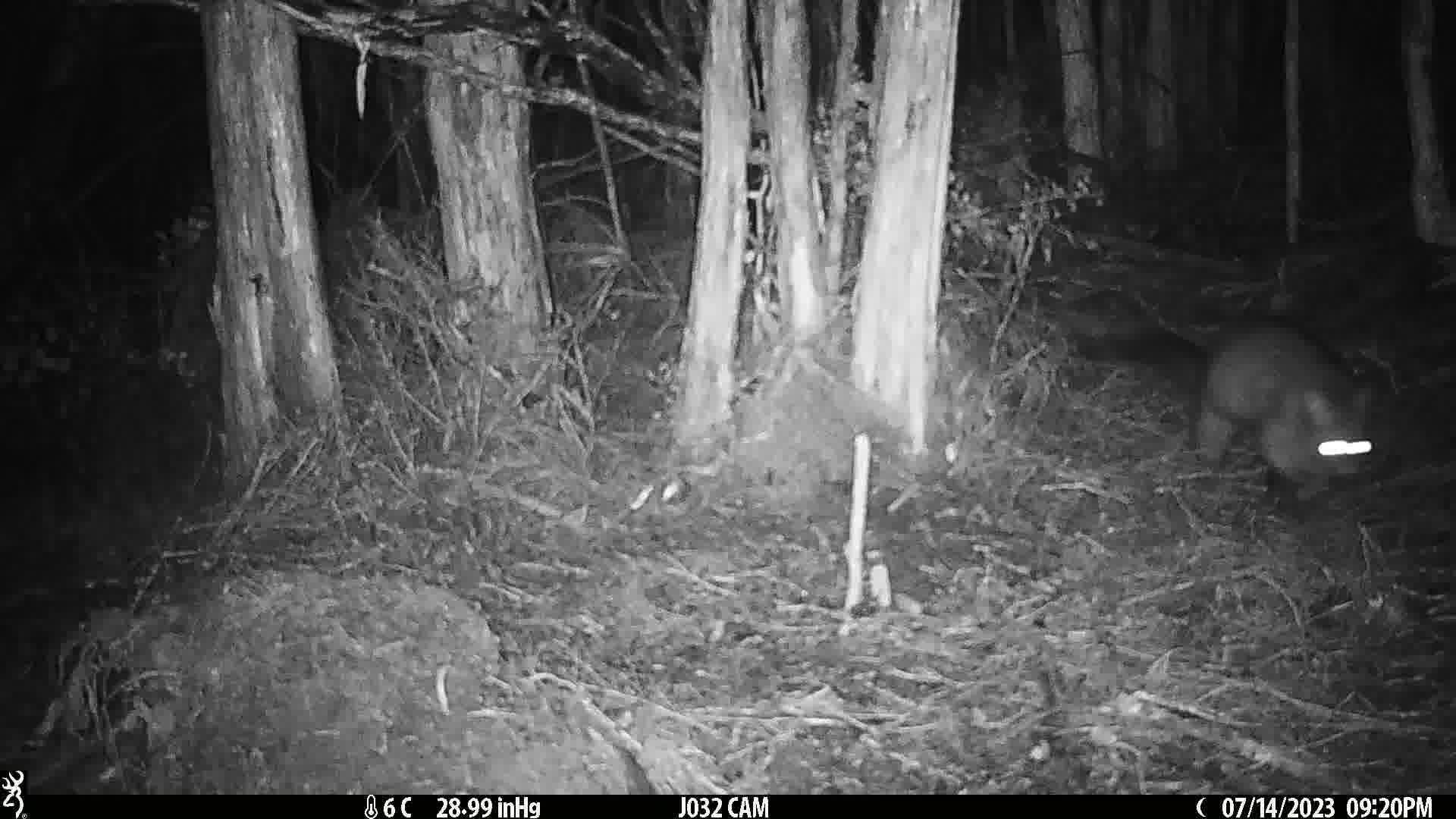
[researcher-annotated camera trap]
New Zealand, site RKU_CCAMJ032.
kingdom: Animalia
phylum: Chordata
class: Mammalia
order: Diprotodontia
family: Phalangeridae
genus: Trichosurus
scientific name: Trichosurus vulpecula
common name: common brushtail possum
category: possum